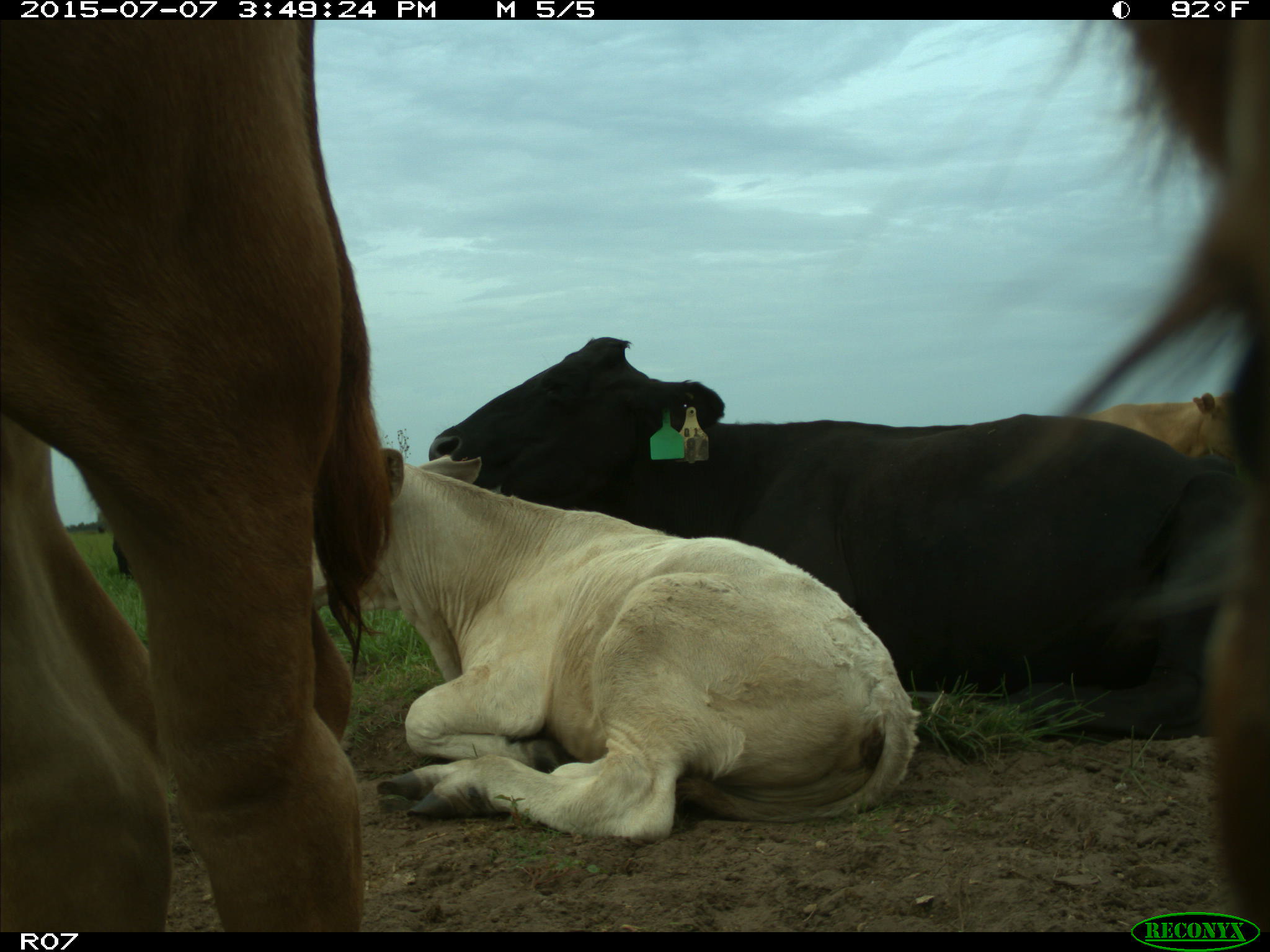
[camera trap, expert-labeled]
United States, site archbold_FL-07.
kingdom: Animalia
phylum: Chordata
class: Mammalia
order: Artiodactyla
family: Bovidae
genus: Bos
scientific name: Bos taurus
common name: domestic cow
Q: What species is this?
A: Bos taurus (domestic cow).